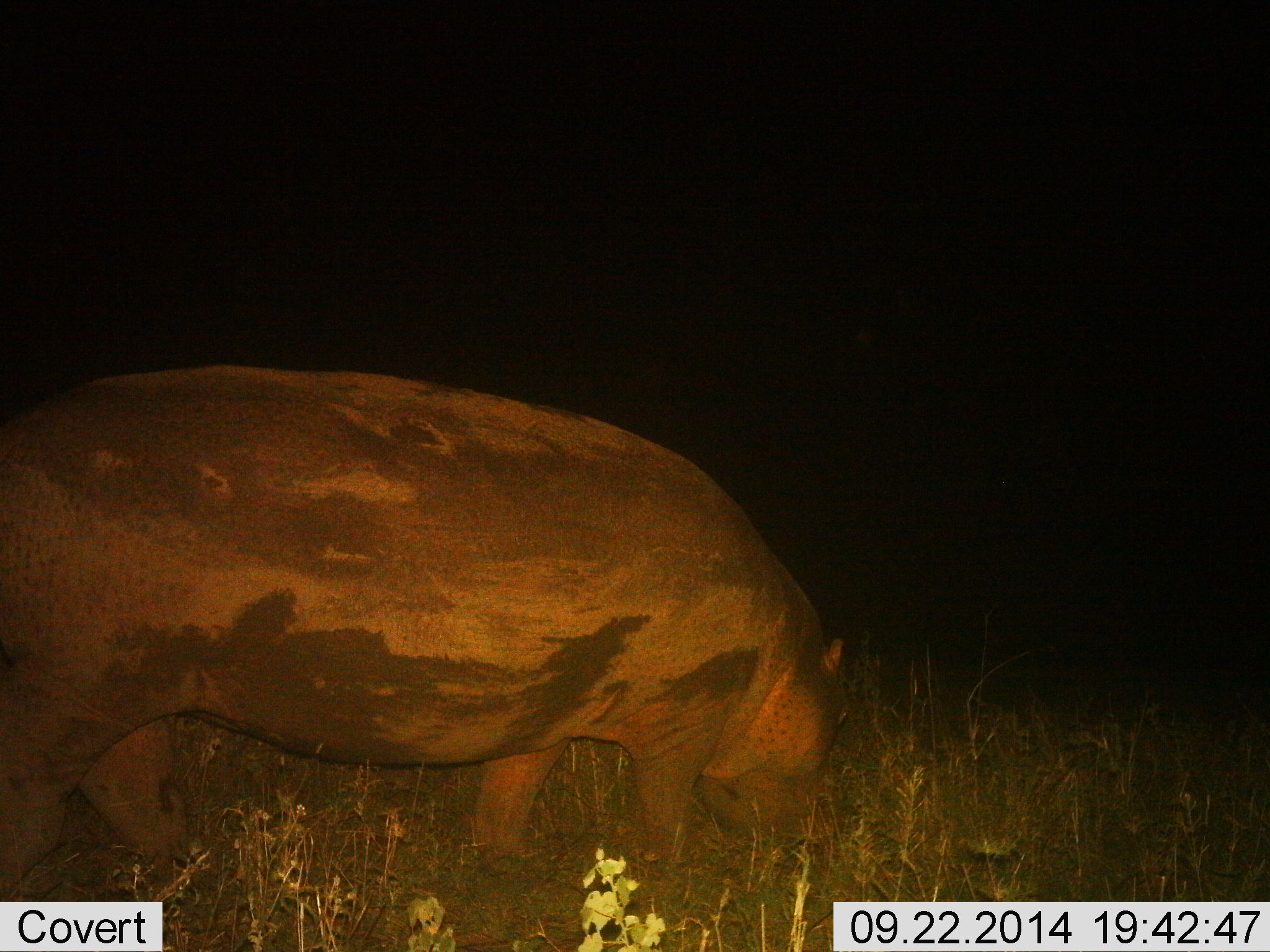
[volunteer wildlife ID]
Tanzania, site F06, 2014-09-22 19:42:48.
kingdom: Animalia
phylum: Chordata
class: Mammalia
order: Artiodactyla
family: Hippopotamidae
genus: Hippopotamus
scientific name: Hippopotamus amphibius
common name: hippopotamus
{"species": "hippopotamus (Hippopotamus amphibius)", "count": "1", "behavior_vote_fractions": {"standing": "30%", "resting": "0%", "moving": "20%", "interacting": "0%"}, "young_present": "0%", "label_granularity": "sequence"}